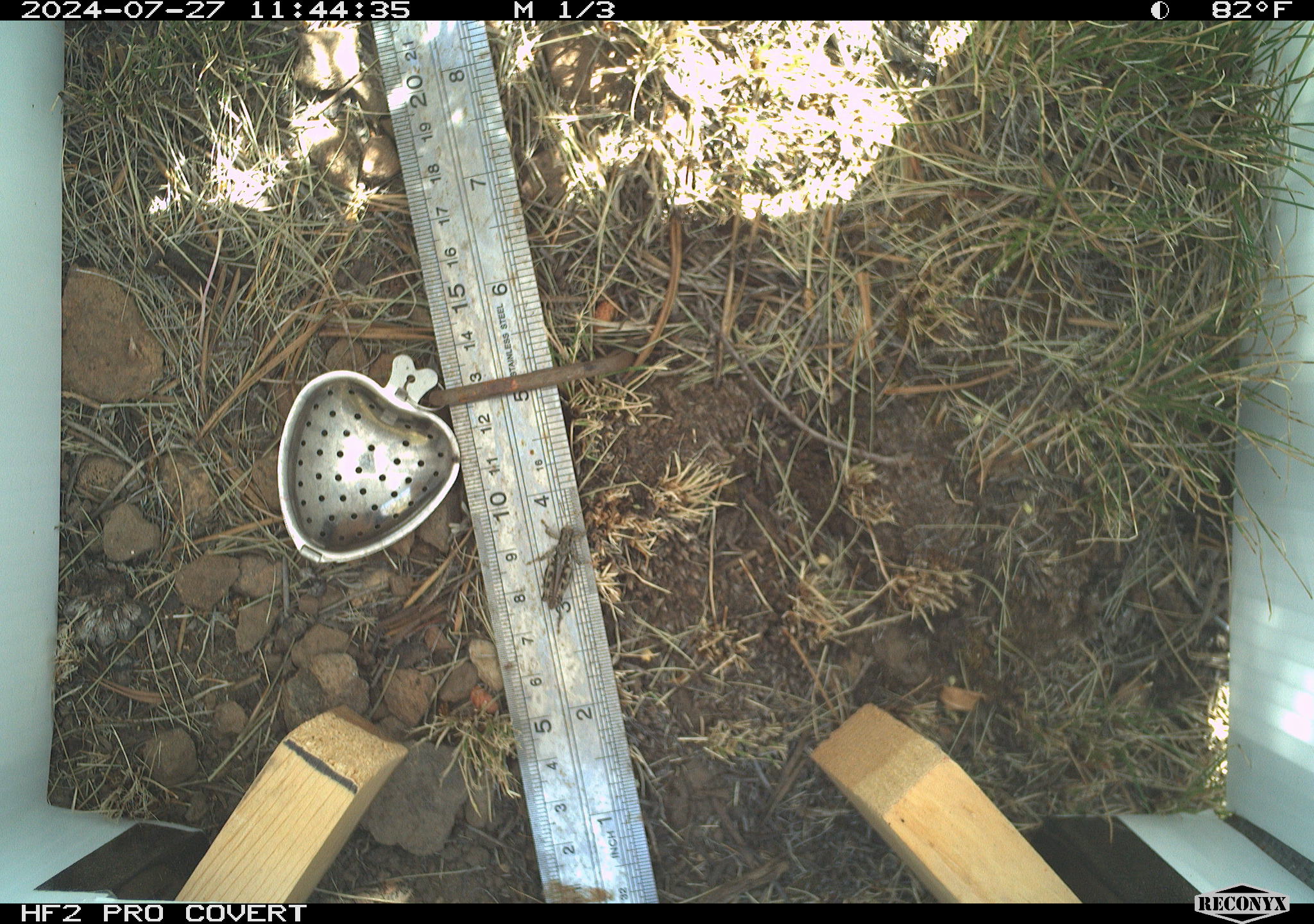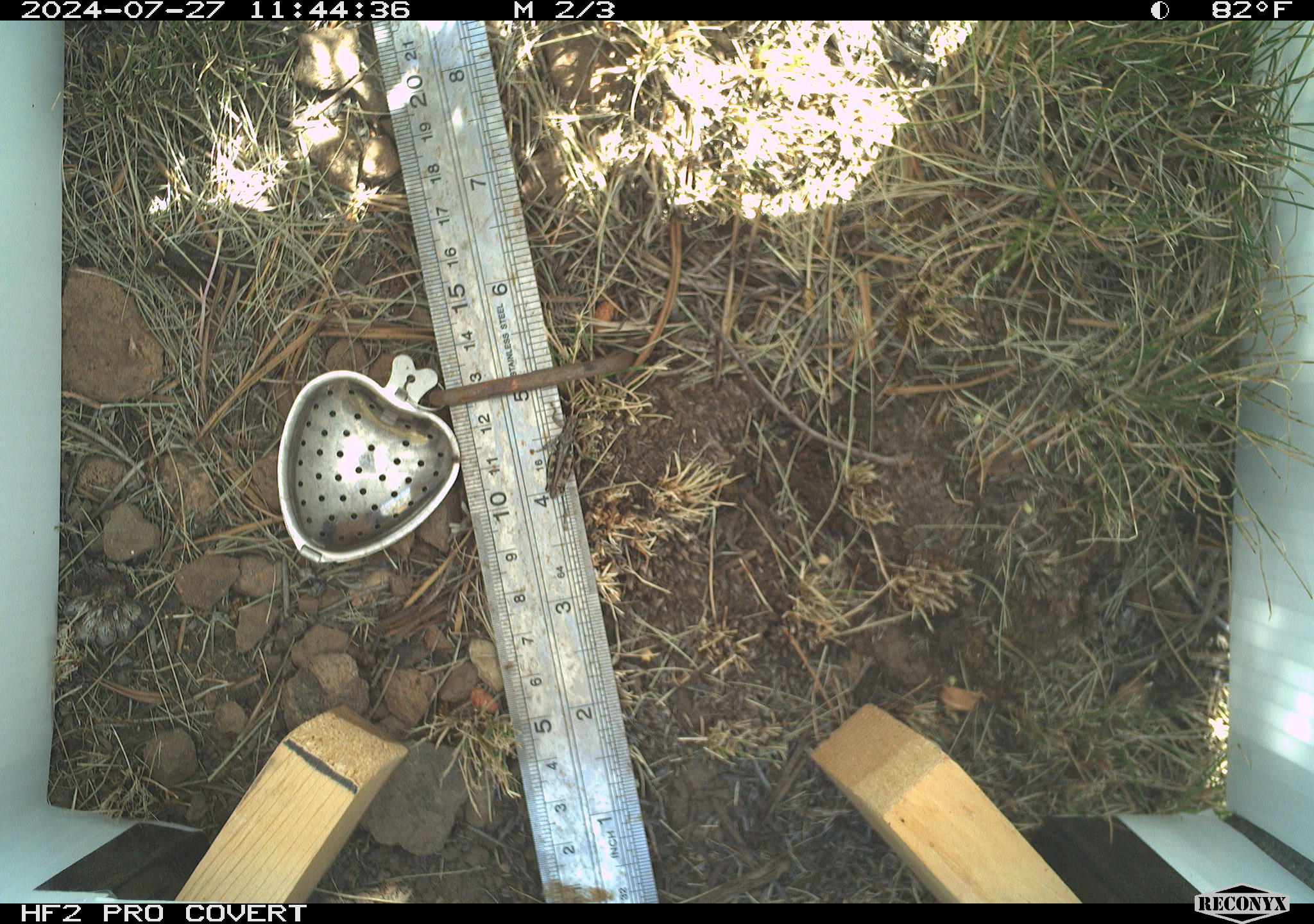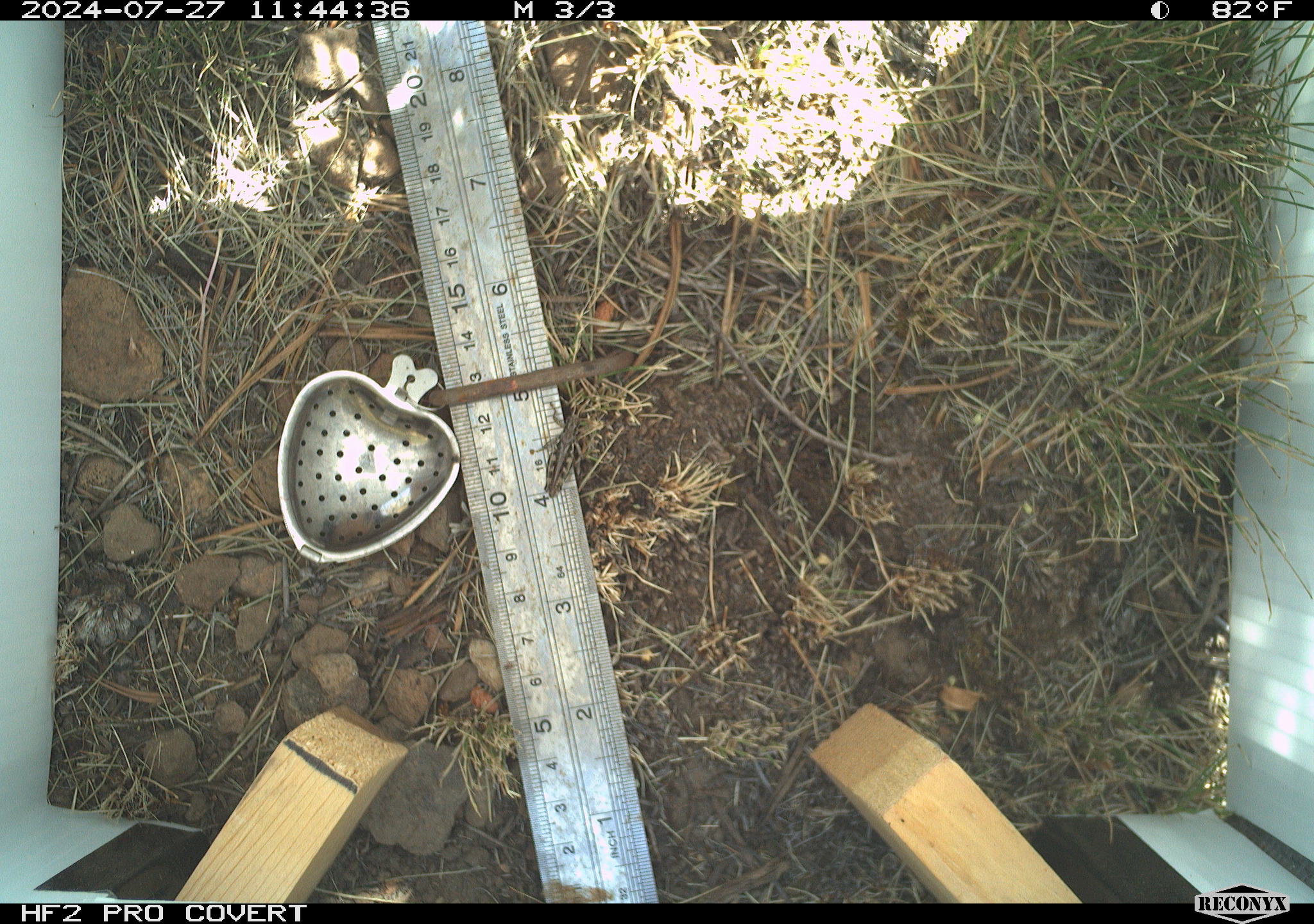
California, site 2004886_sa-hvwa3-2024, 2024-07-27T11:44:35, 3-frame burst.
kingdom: Animalia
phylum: Arthropoda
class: Insecta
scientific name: Insecta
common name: insect